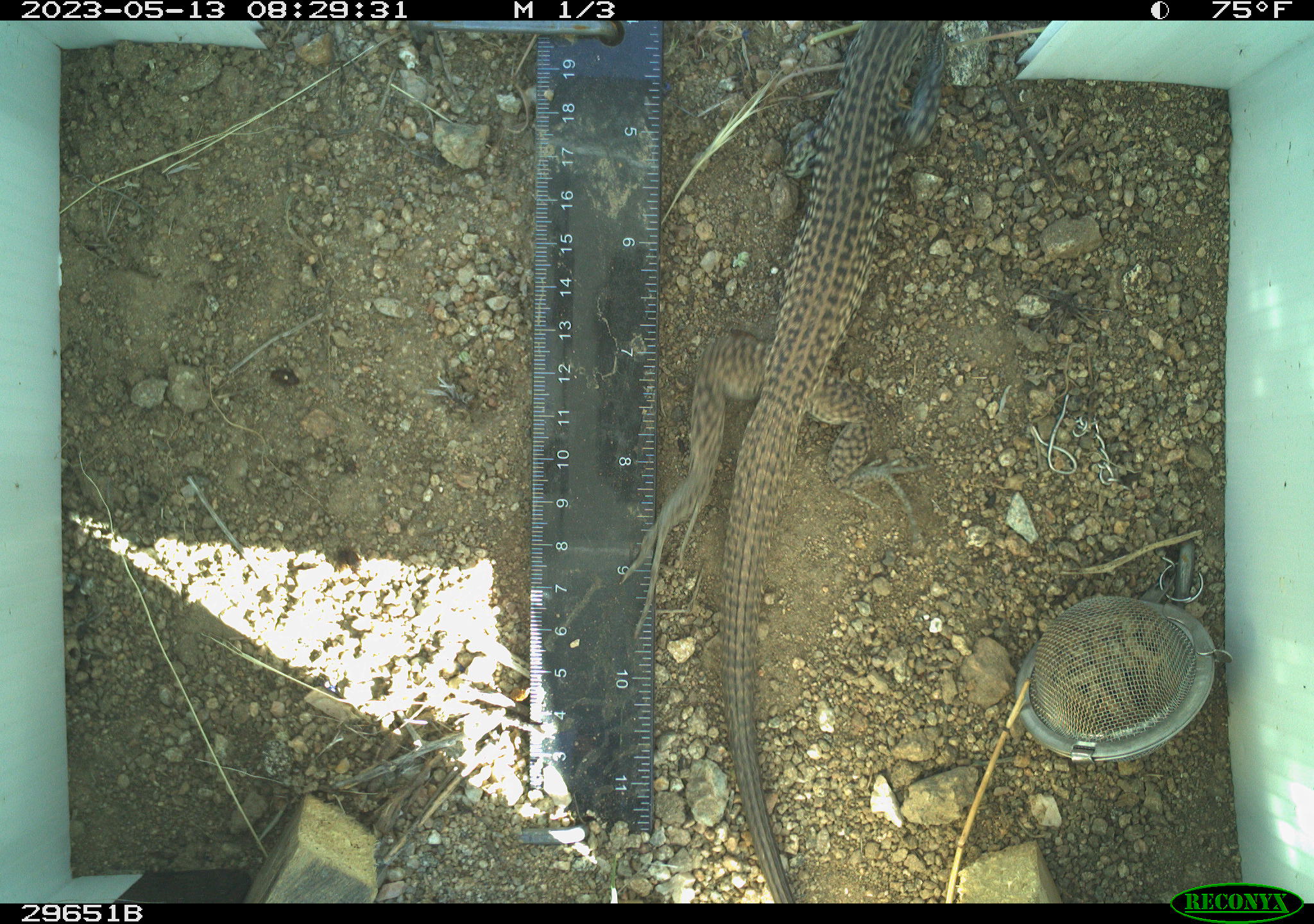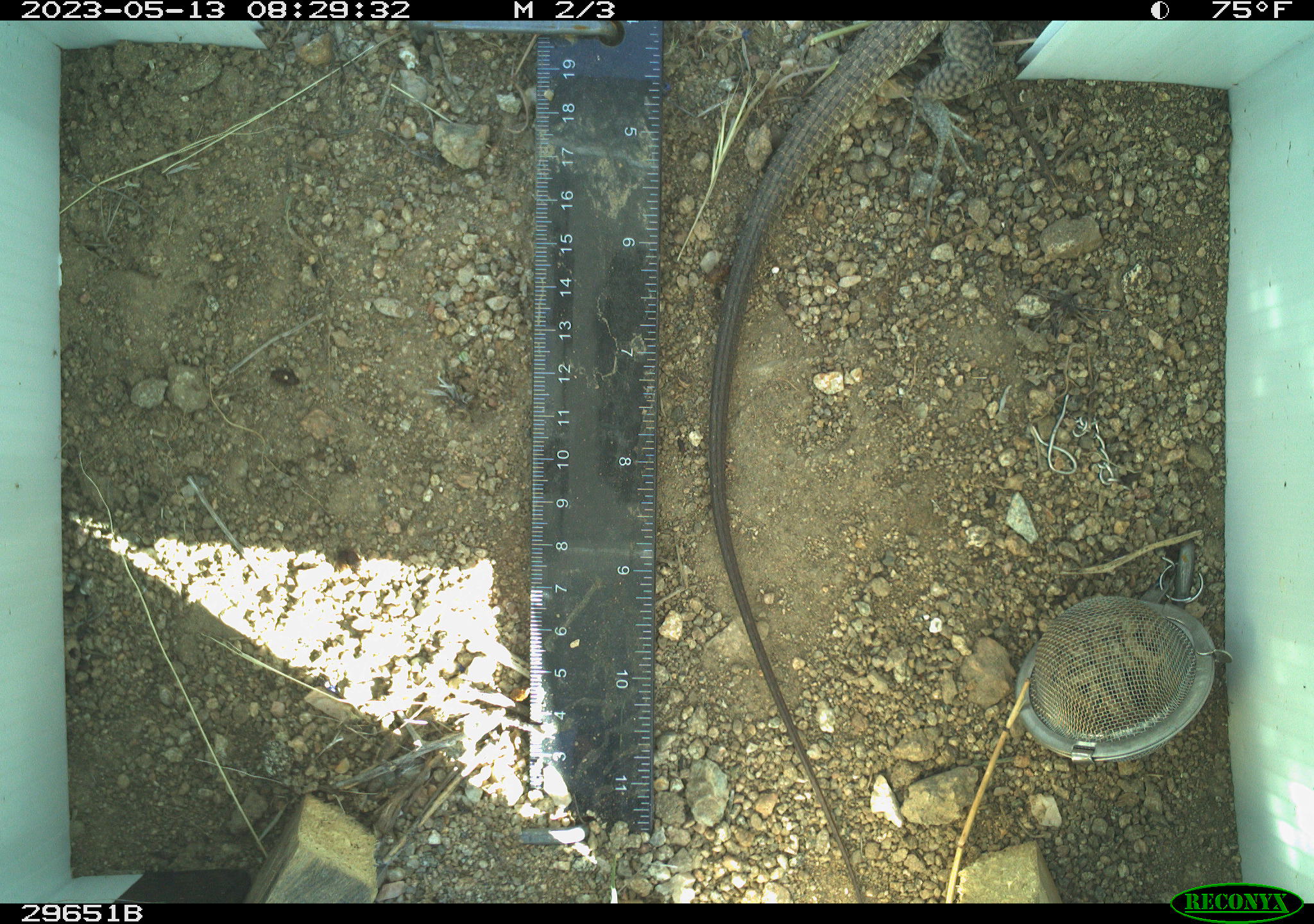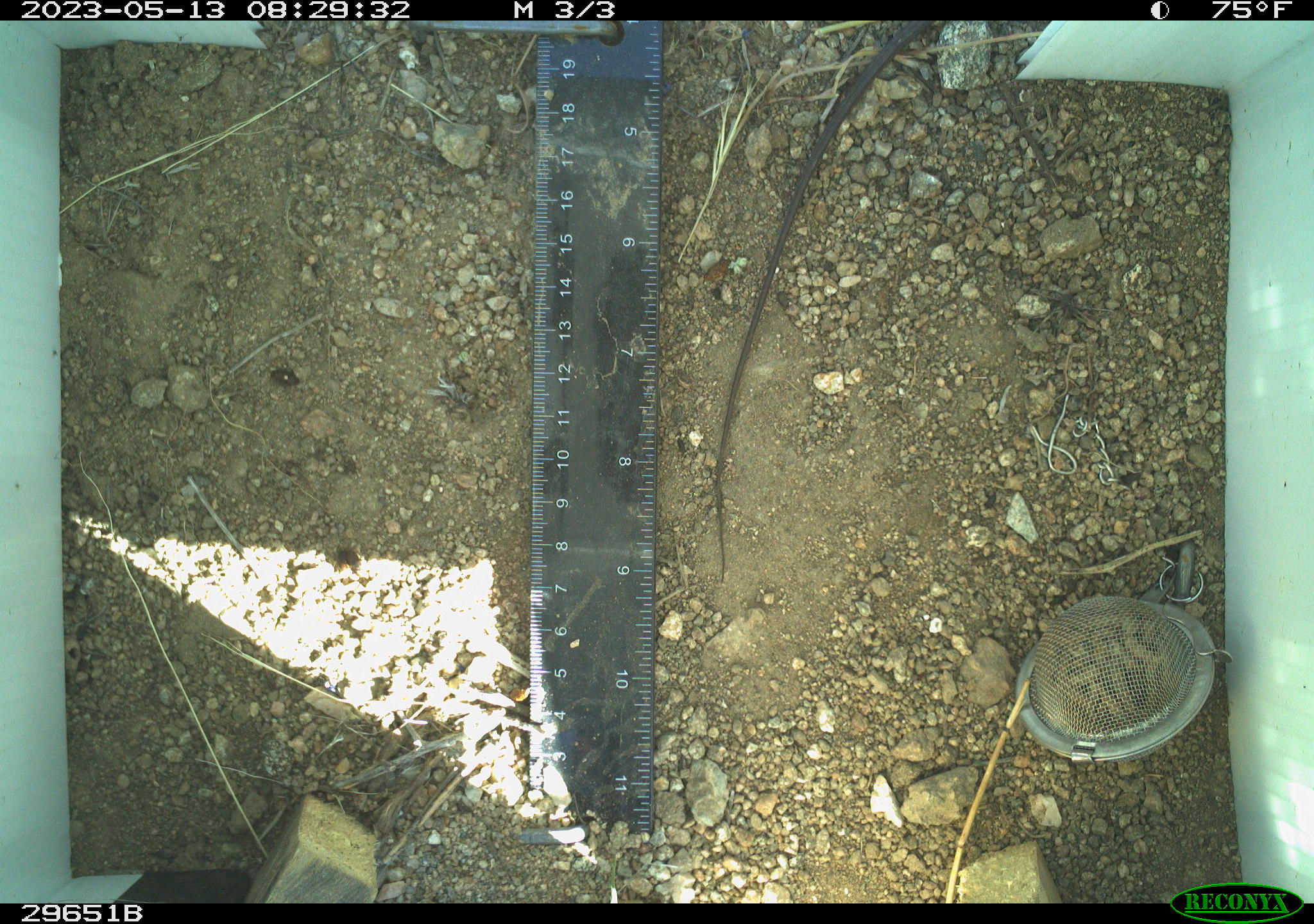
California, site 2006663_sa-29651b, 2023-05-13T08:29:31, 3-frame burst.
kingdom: Animalia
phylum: Chordata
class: Reptilia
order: Squamata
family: Teiidae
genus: Aspidoscelis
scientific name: Aspidoscelis tigris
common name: western whiptail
Western whiptail (Aspidoscelis tigris).